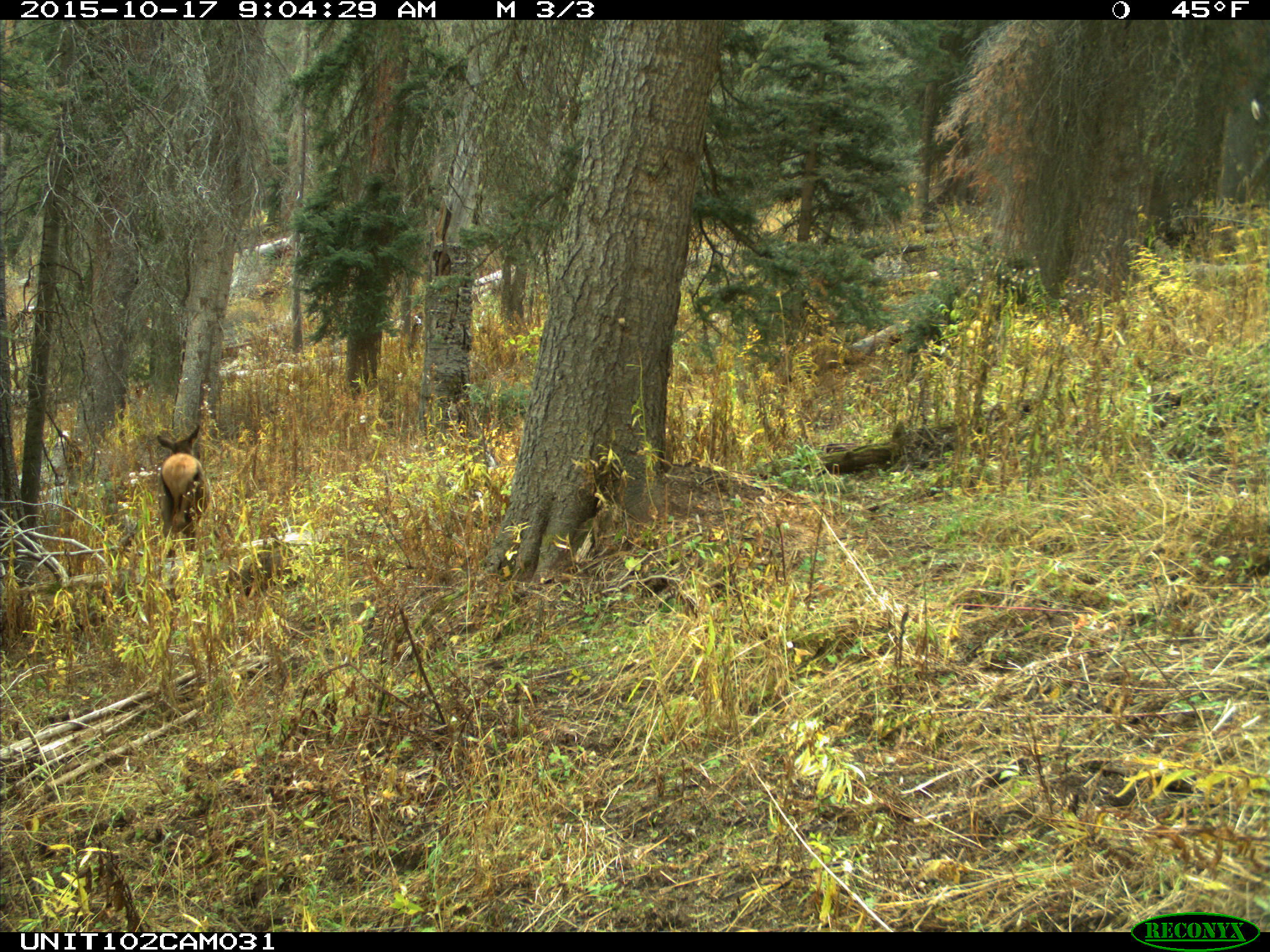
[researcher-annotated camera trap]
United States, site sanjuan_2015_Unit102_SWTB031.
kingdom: Animalia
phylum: Chordata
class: Mammalia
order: Artiodactyla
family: Cervidae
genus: Cervus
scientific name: Cervus elaphus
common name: red deer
Cervus elaphus (red deer).